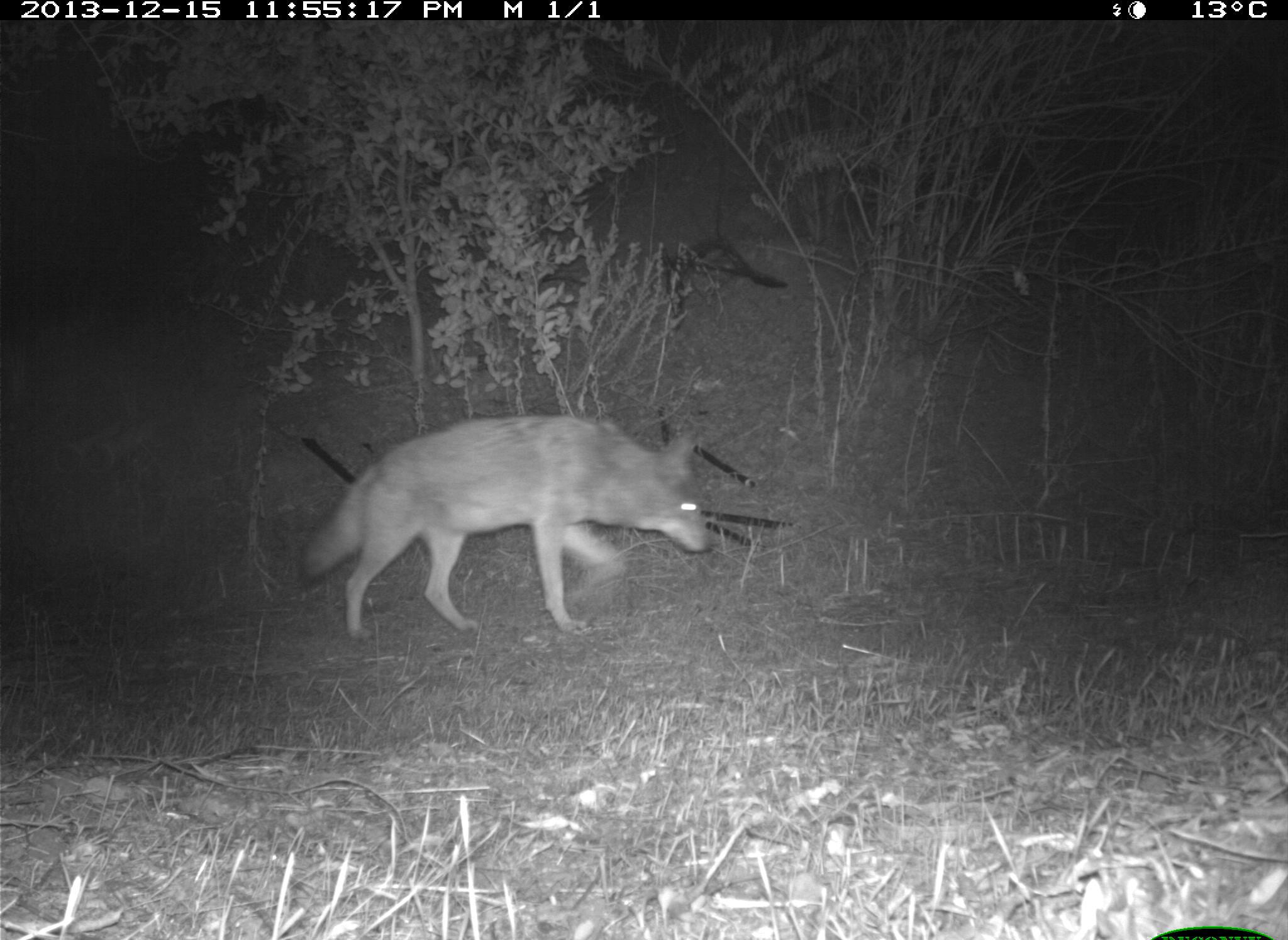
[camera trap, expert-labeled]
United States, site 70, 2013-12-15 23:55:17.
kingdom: Animalia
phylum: Chordata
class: Mammalia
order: Carnivora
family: Canidae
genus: Canis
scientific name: Canis latrans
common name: coyote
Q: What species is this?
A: Coyote (Canis latrans).